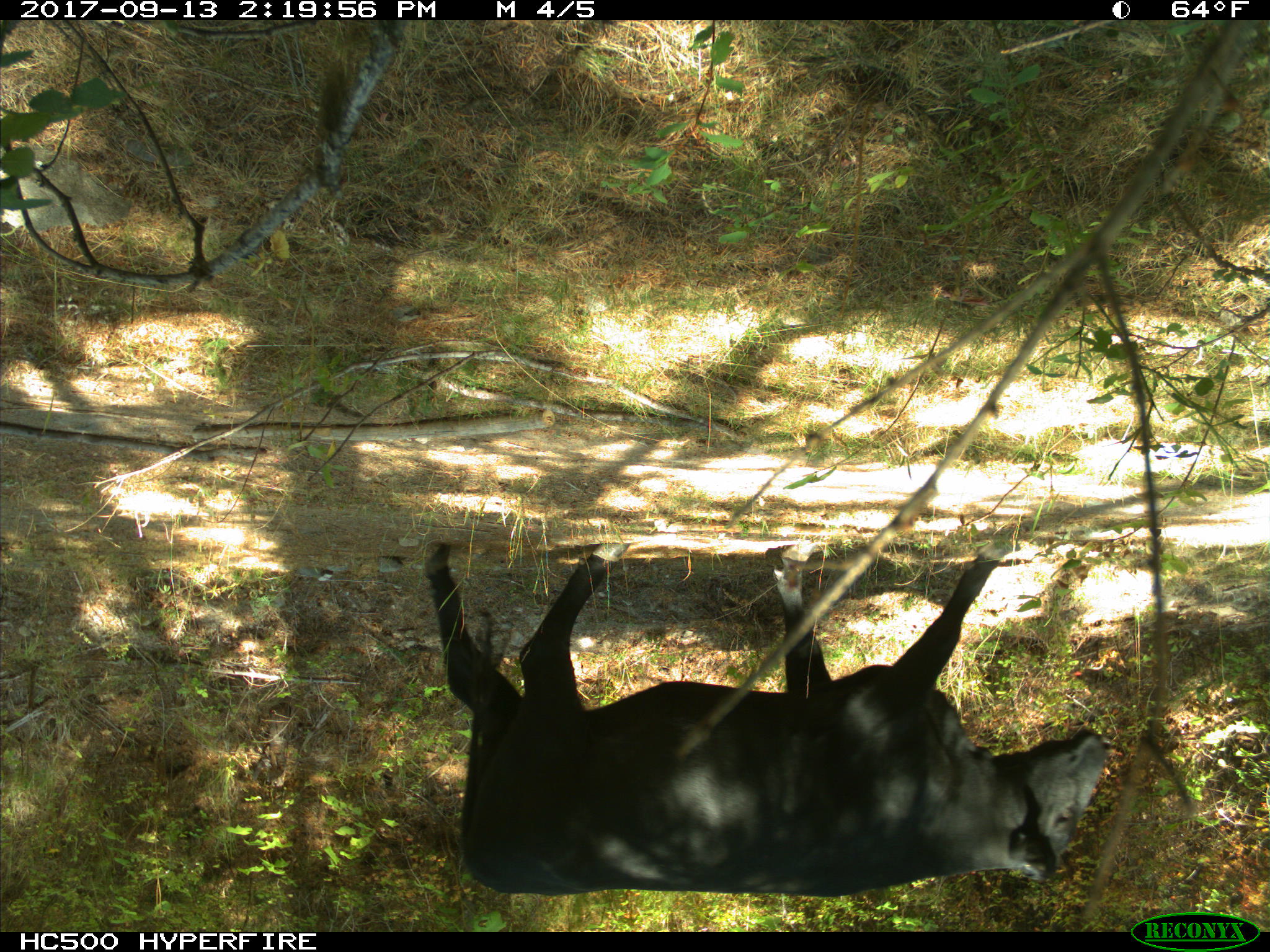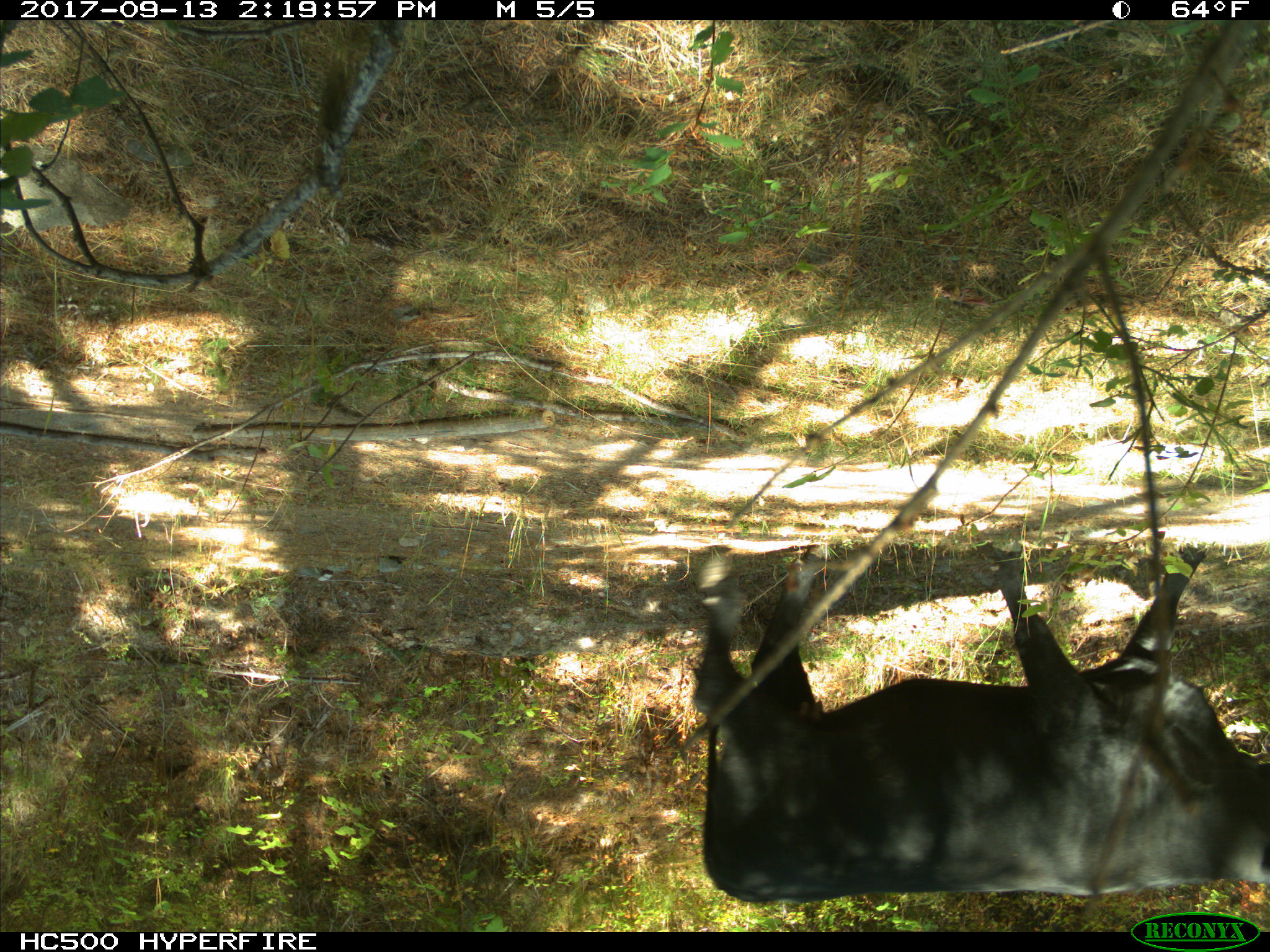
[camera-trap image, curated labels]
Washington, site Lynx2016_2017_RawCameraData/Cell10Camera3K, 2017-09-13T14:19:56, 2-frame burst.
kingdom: Animalia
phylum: Chordata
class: Mammalia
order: Artiodactyla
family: Bovidae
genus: Bos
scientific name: Bos taurus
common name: domestic cattle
Domestic cattle (Bos taurus). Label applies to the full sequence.